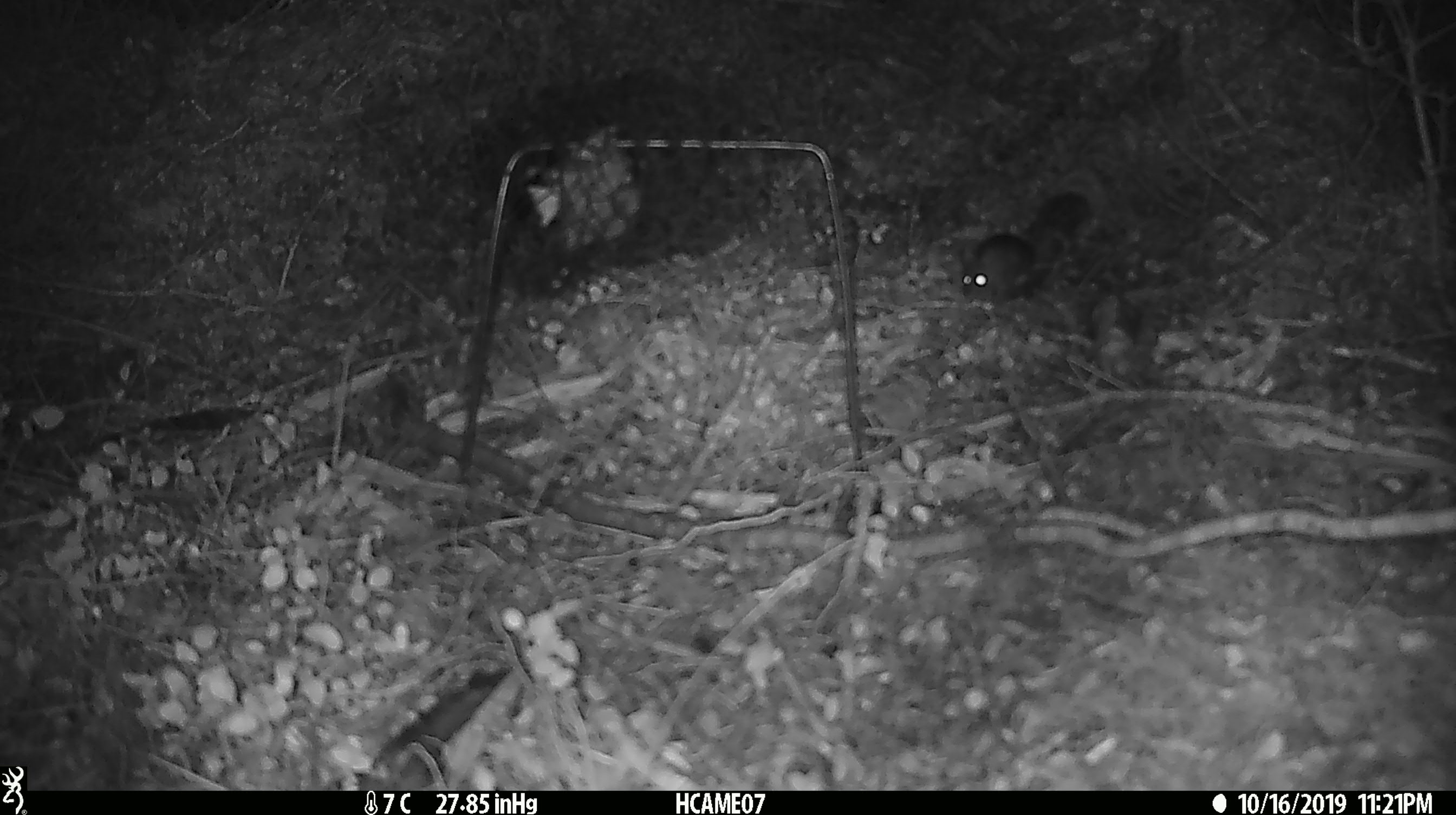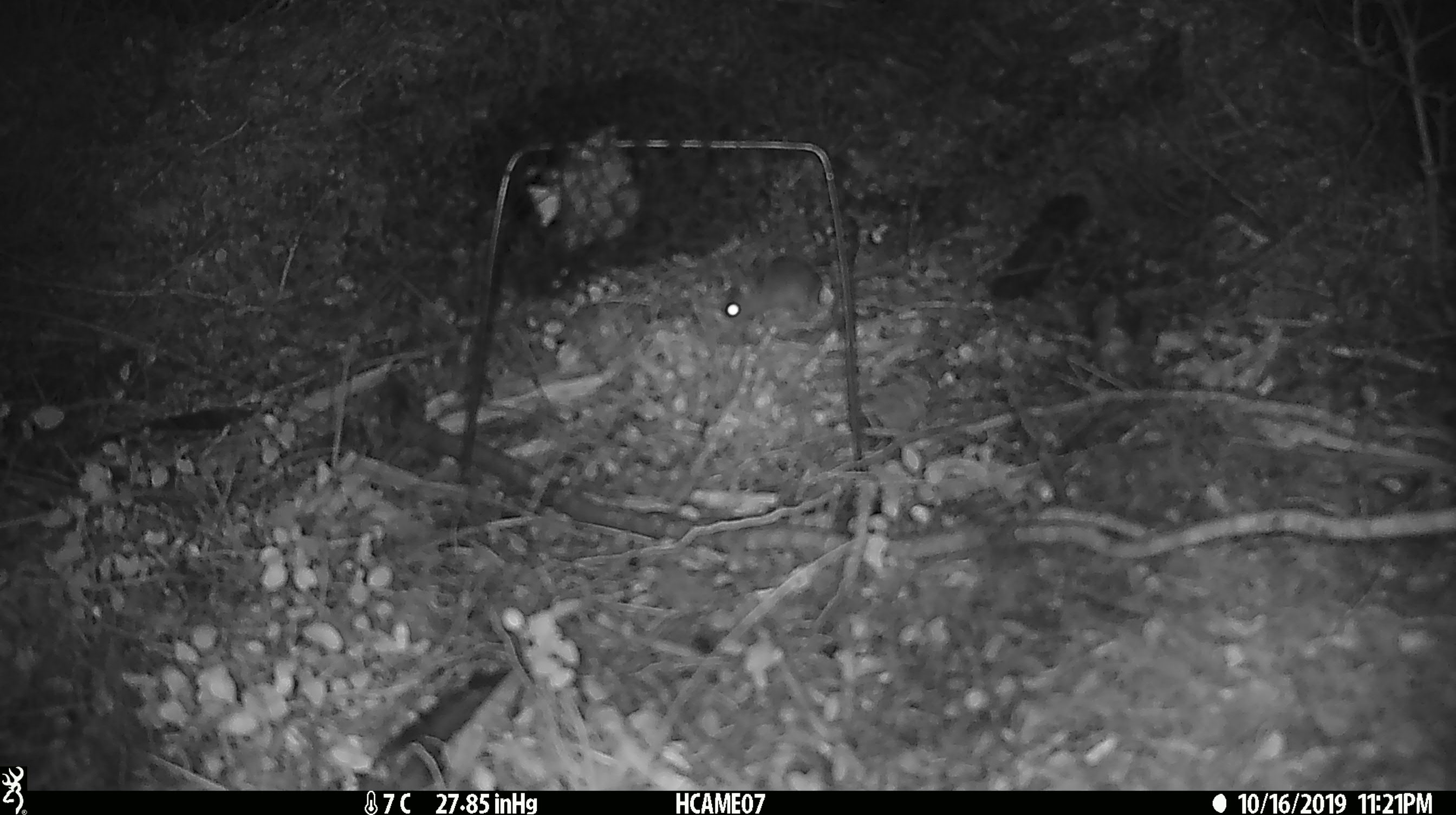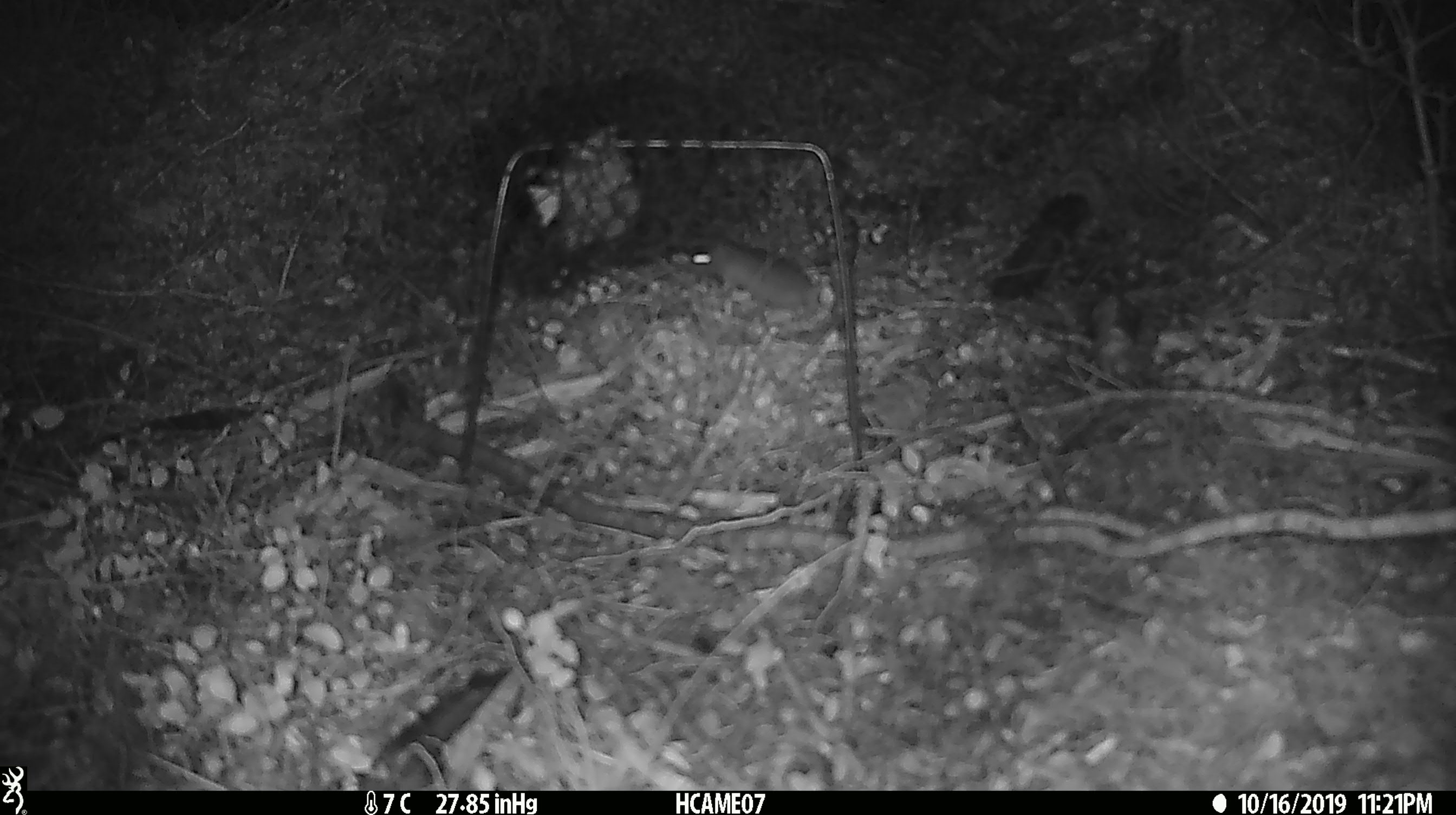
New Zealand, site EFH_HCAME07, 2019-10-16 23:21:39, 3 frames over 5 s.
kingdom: Animalia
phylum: Chordata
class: Mammalia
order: Rodentia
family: Muridae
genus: Mus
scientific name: Mus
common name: mouse